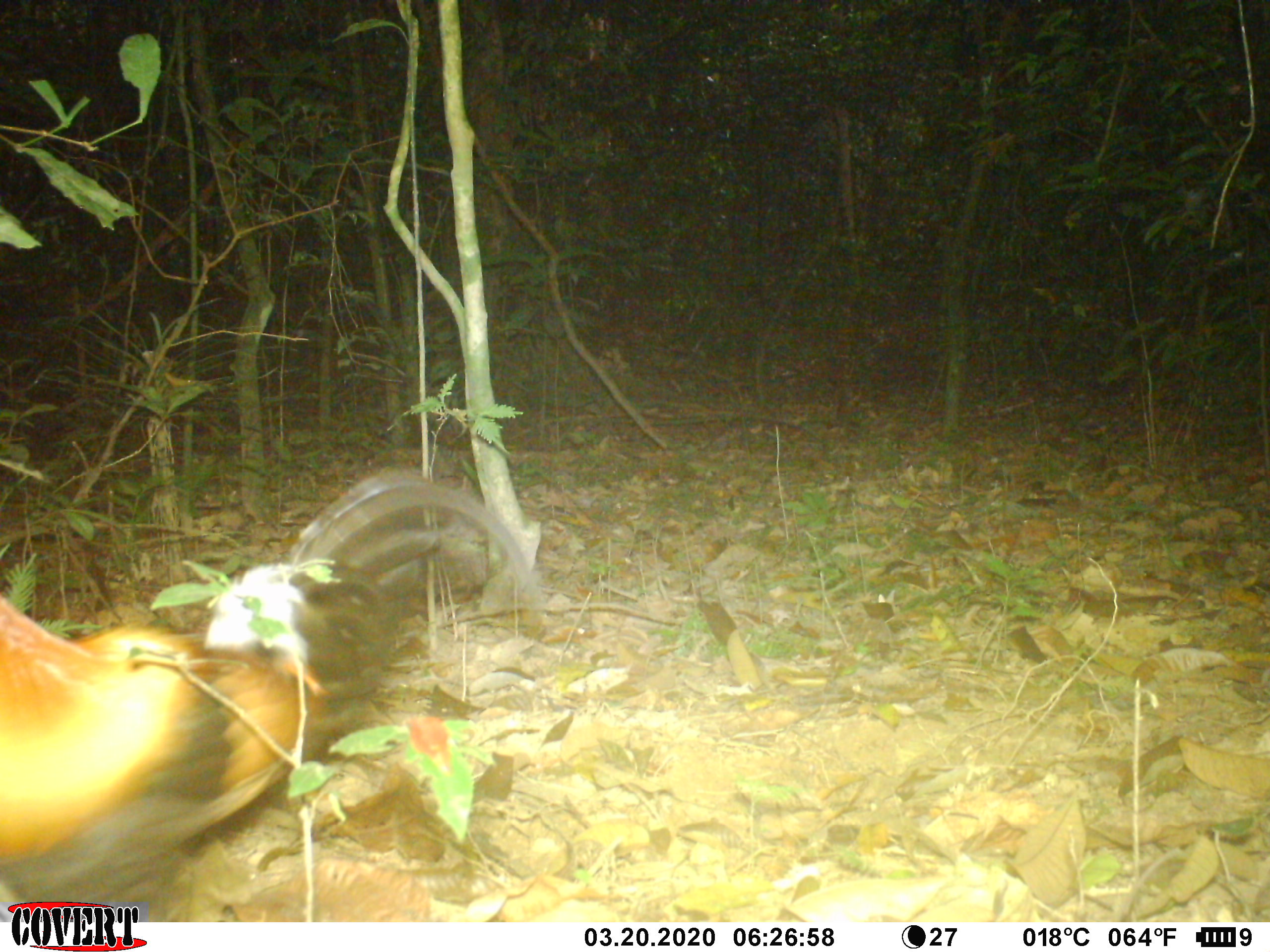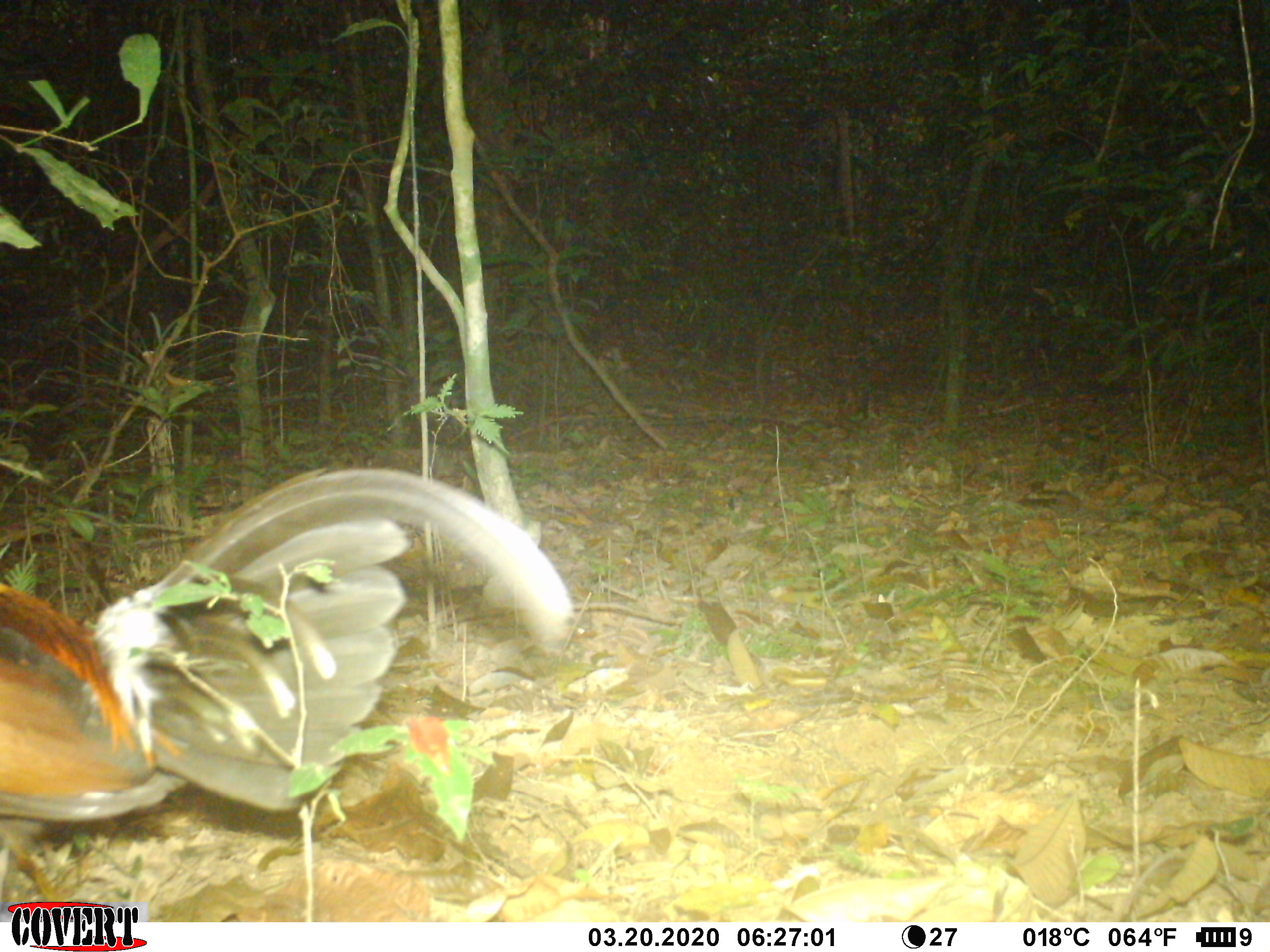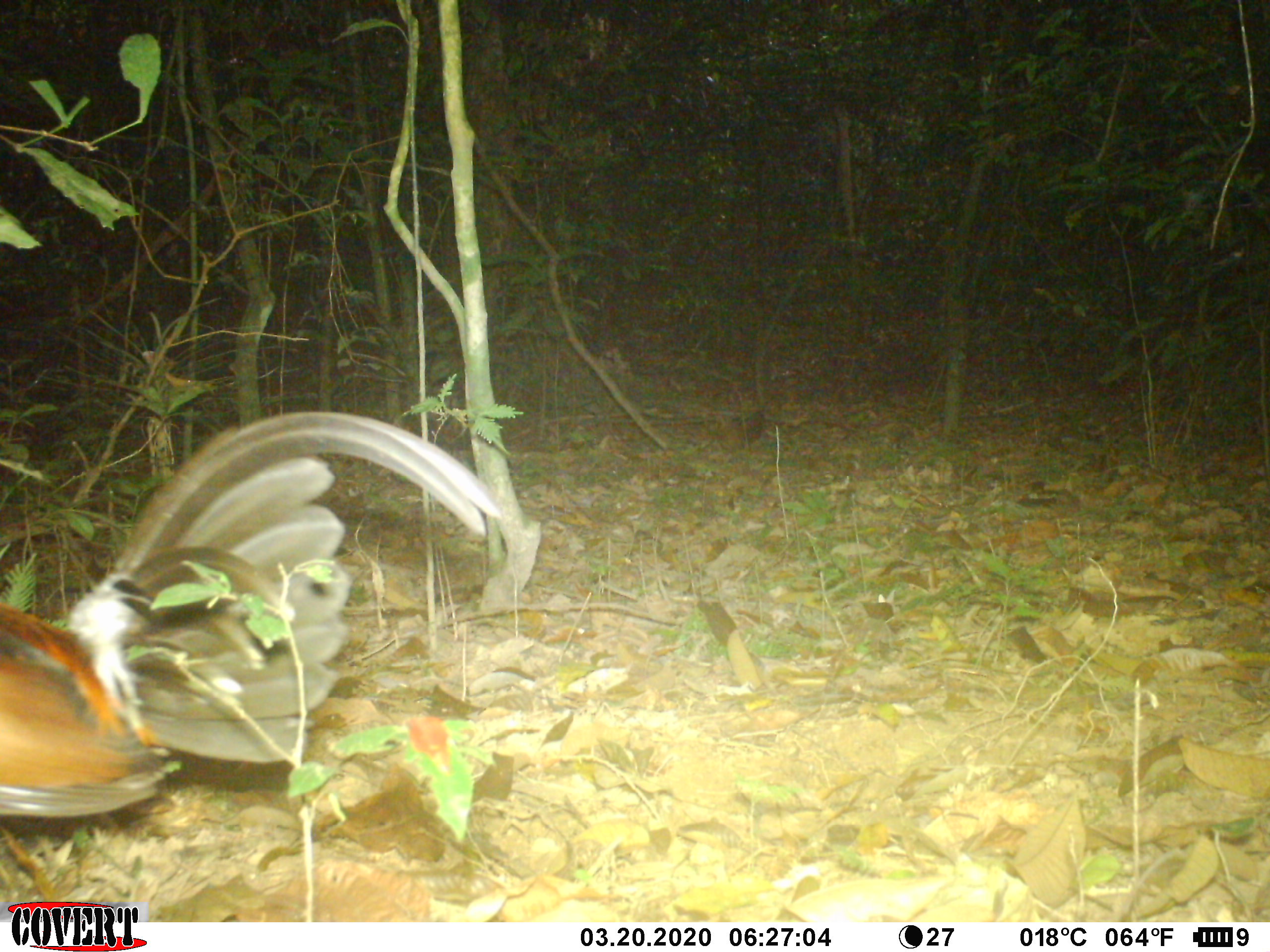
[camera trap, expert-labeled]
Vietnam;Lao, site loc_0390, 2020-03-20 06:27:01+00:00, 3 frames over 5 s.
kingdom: Animalia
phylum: Chordata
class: Aves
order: Galliformes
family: Phasianidae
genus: Gallus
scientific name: Gallus gallus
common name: red junglefowl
Red junglefowl (Gallus gallus). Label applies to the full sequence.